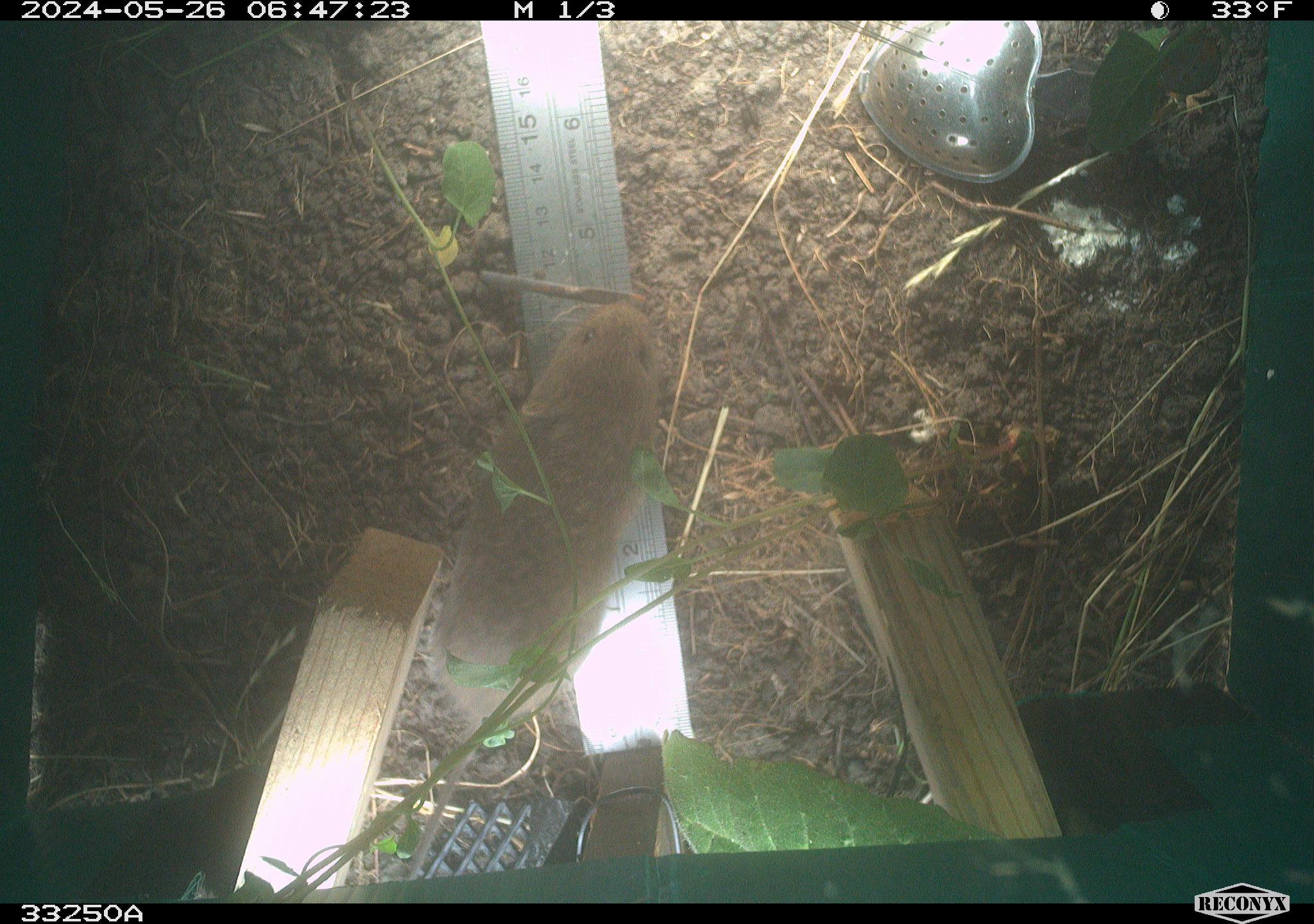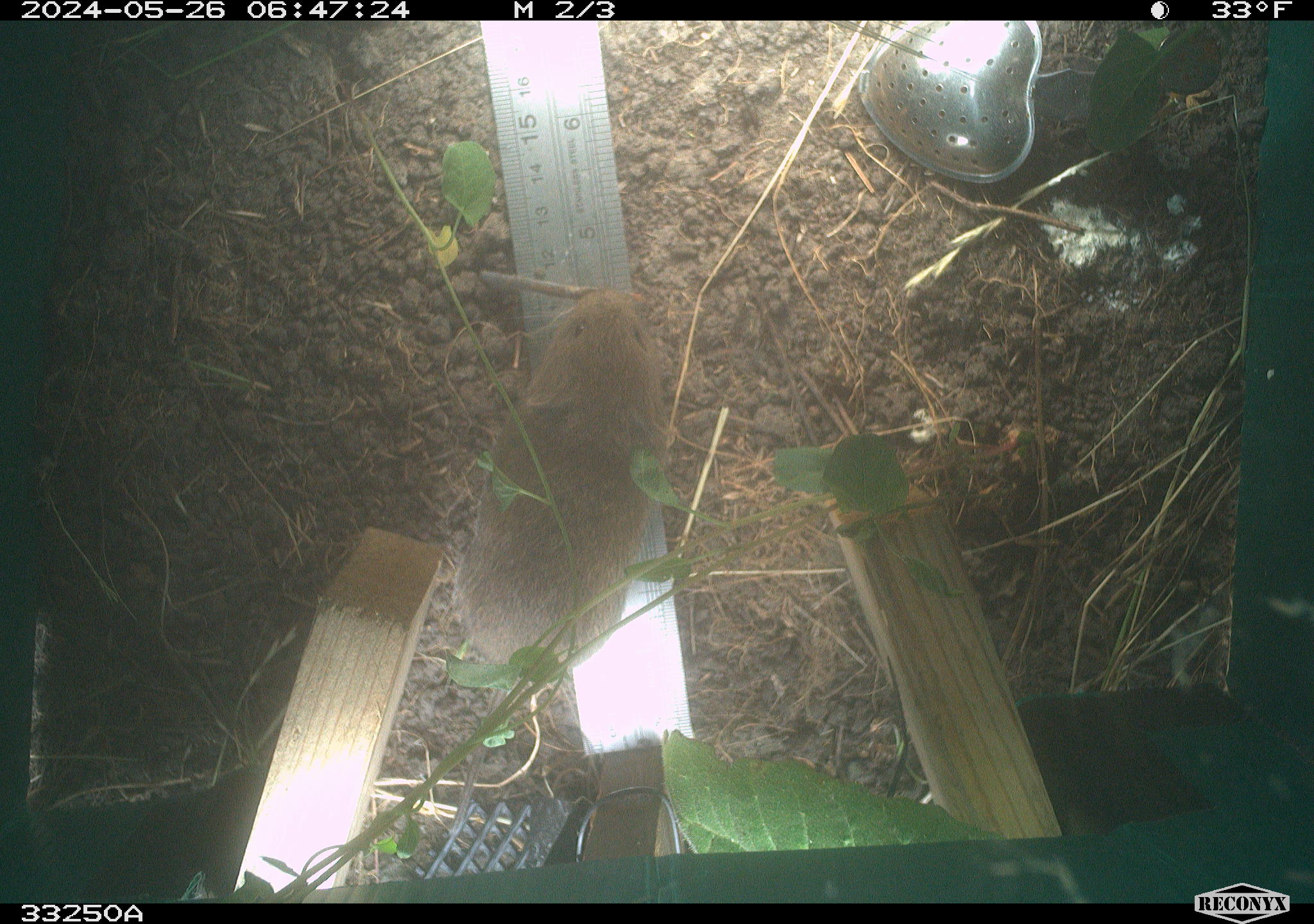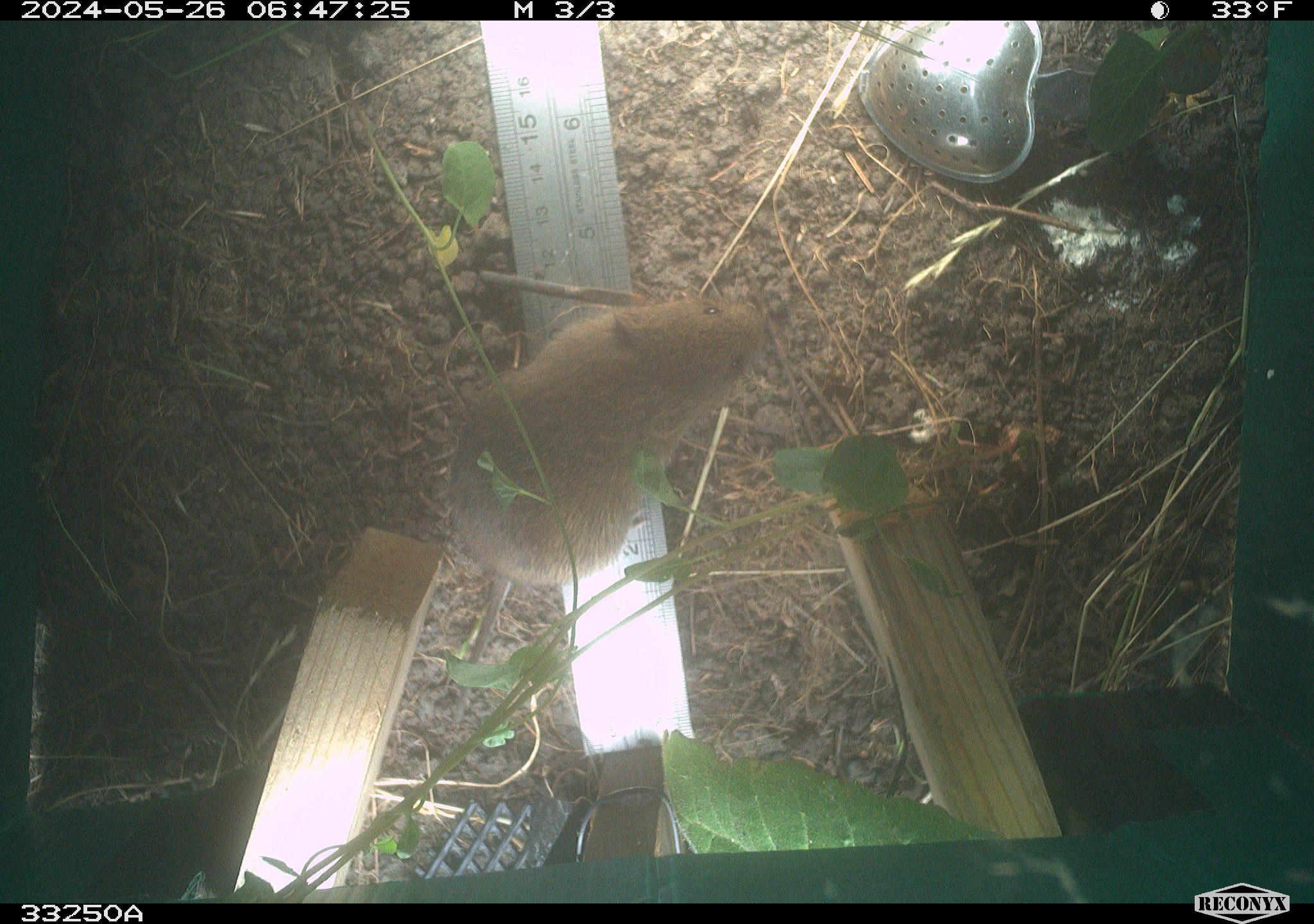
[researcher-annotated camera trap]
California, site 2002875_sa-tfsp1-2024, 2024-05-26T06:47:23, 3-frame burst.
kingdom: Animalia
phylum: Chordata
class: Mammalia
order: Rodentia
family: Cricetidae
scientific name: Arvicolinae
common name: voles, lemmings, and muskrats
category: arvicolinae subfamily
Arvicolinae subfamily (voles, lemmings, and muskrats) (Arvicolinae).